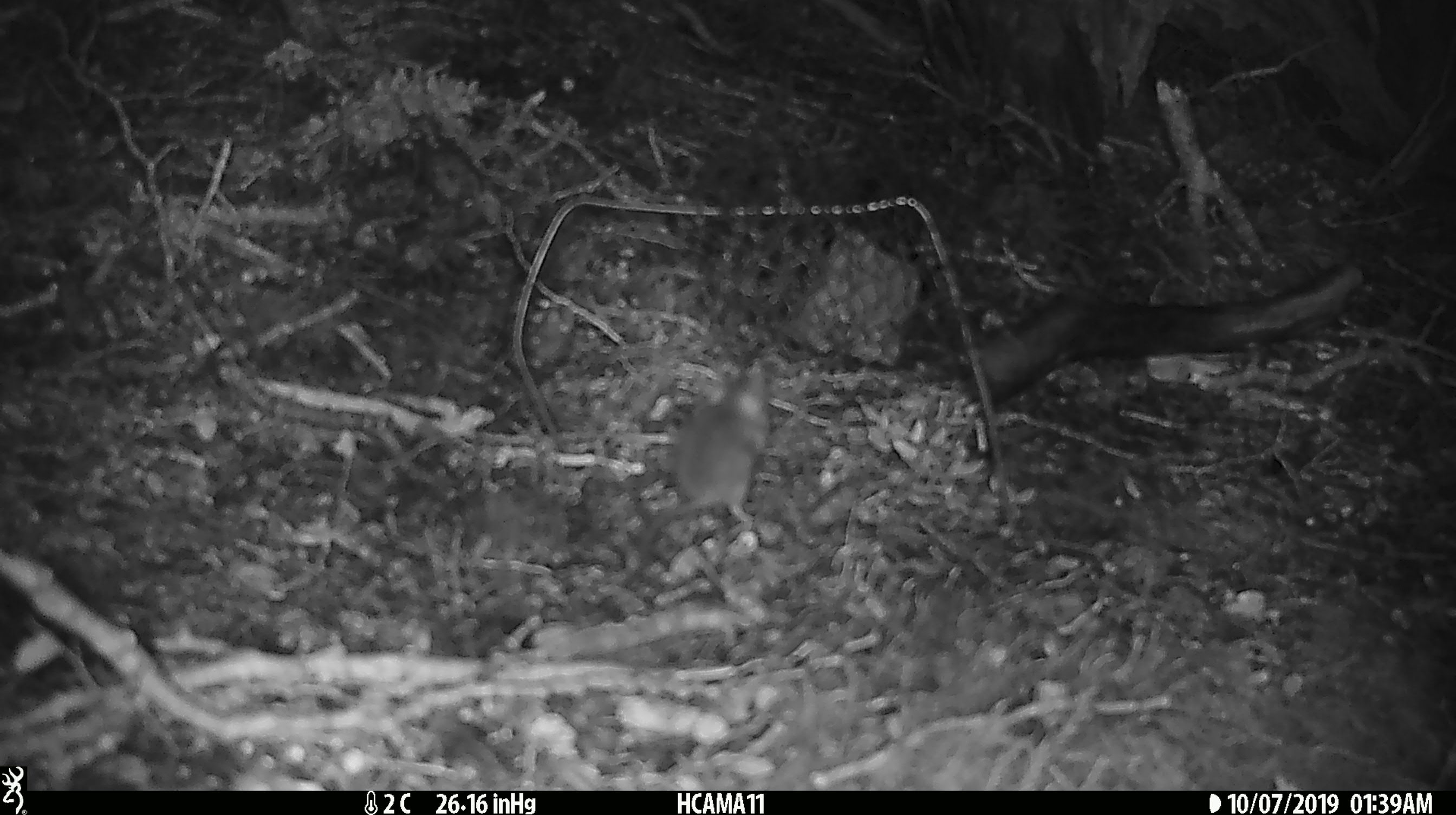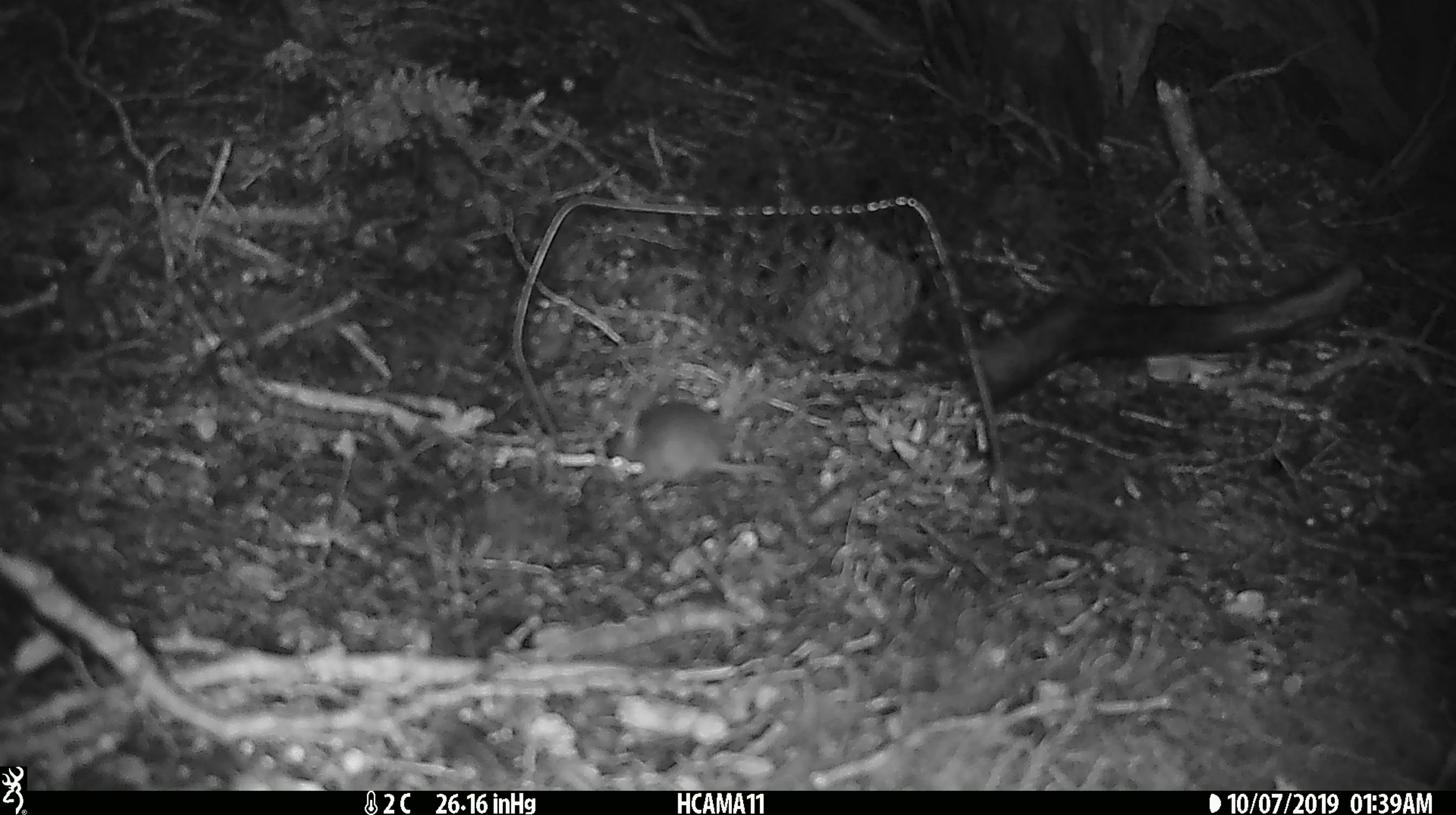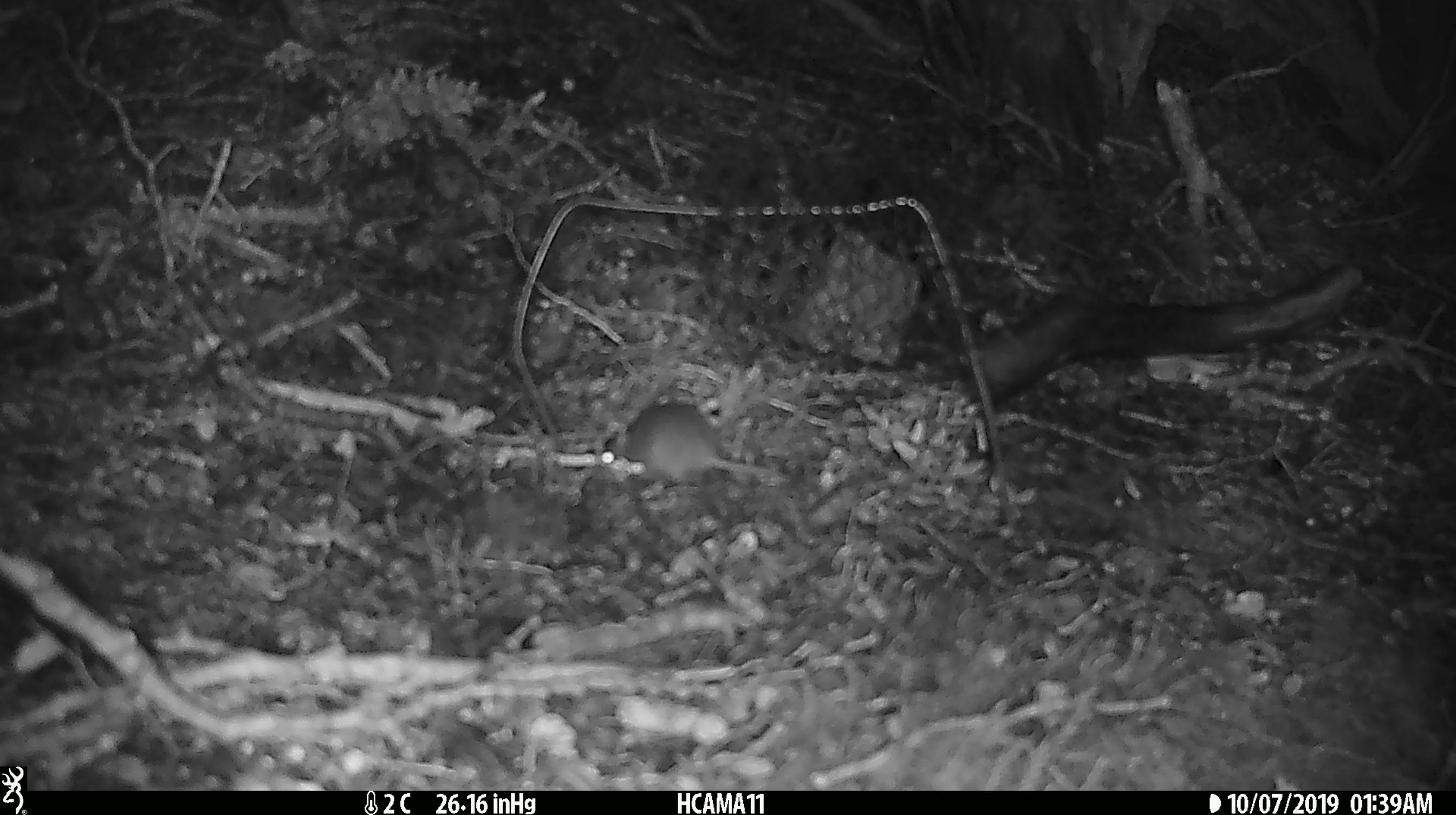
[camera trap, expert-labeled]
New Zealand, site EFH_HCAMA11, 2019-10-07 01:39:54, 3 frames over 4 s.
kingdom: Animalia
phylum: Chordata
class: Mammalia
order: Rodentia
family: Muridae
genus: Mus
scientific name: Mus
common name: mouse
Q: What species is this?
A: Mouse (Mus).